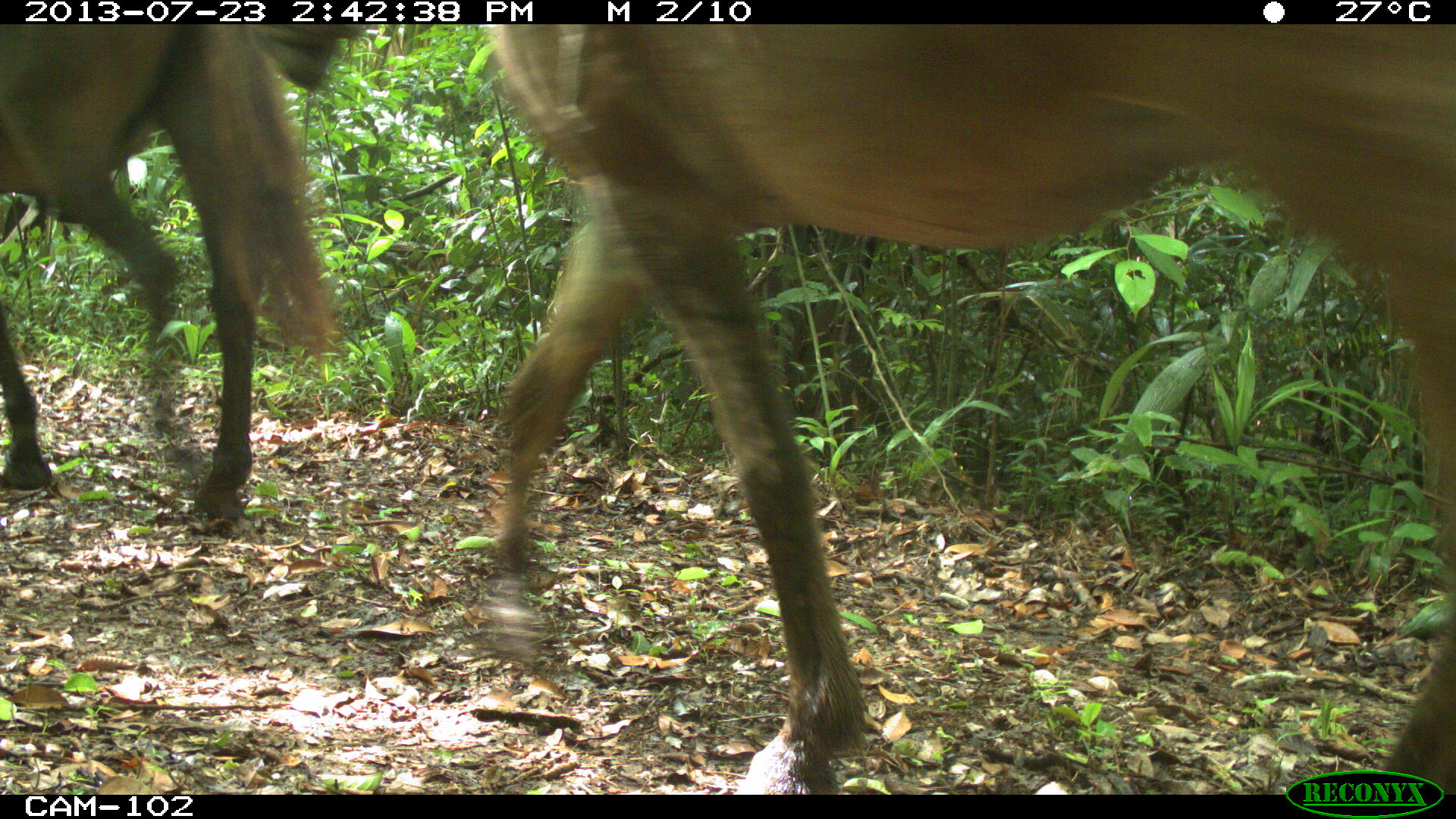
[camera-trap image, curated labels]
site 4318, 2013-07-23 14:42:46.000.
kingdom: Animalia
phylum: Chordata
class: Mammalia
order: Perissodactyla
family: Equidae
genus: Equus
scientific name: Equus ferus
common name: wild horse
Equus ferus (wild horse), count 3.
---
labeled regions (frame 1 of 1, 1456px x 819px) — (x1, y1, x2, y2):
equus ferus: (463, 24, 1454, 795); (0, 22, 366, 528)